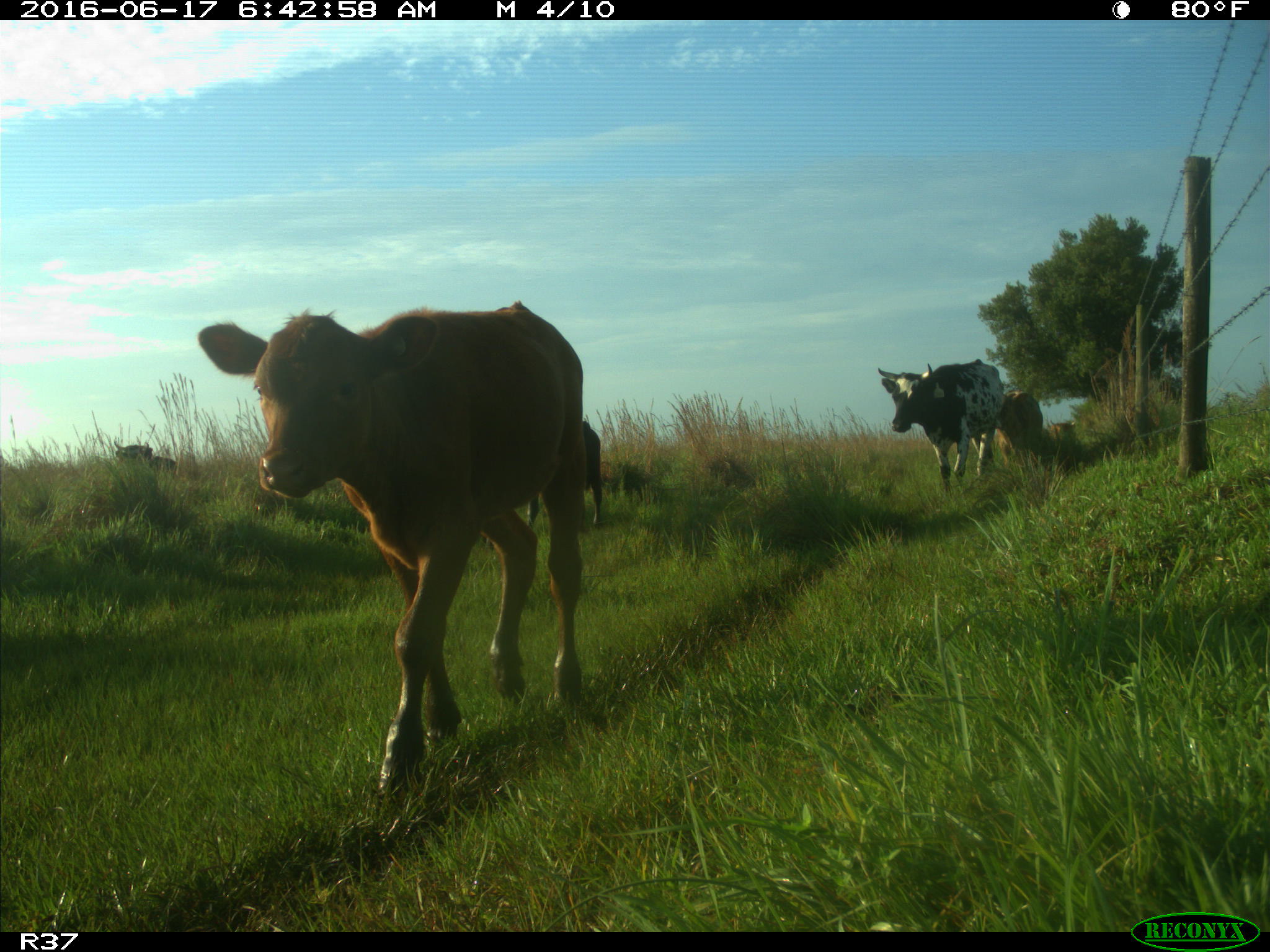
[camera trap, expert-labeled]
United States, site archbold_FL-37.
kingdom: Animalia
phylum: Chordata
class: Mammalia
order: Artiodactyla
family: Bovidae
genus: Bos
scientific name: Bos taurus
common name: domestic cow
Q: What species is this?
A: Bos taurus (domestic cow).